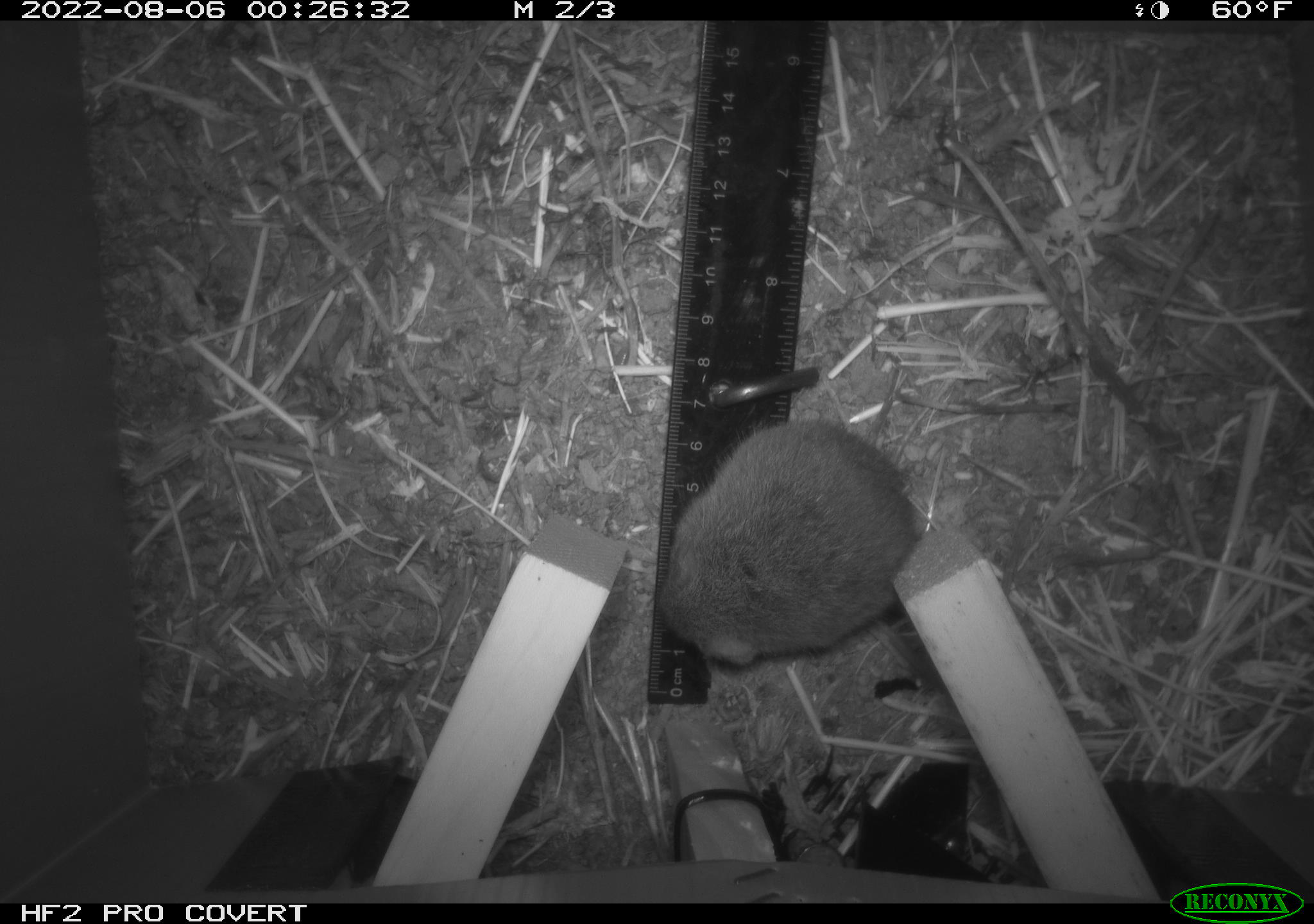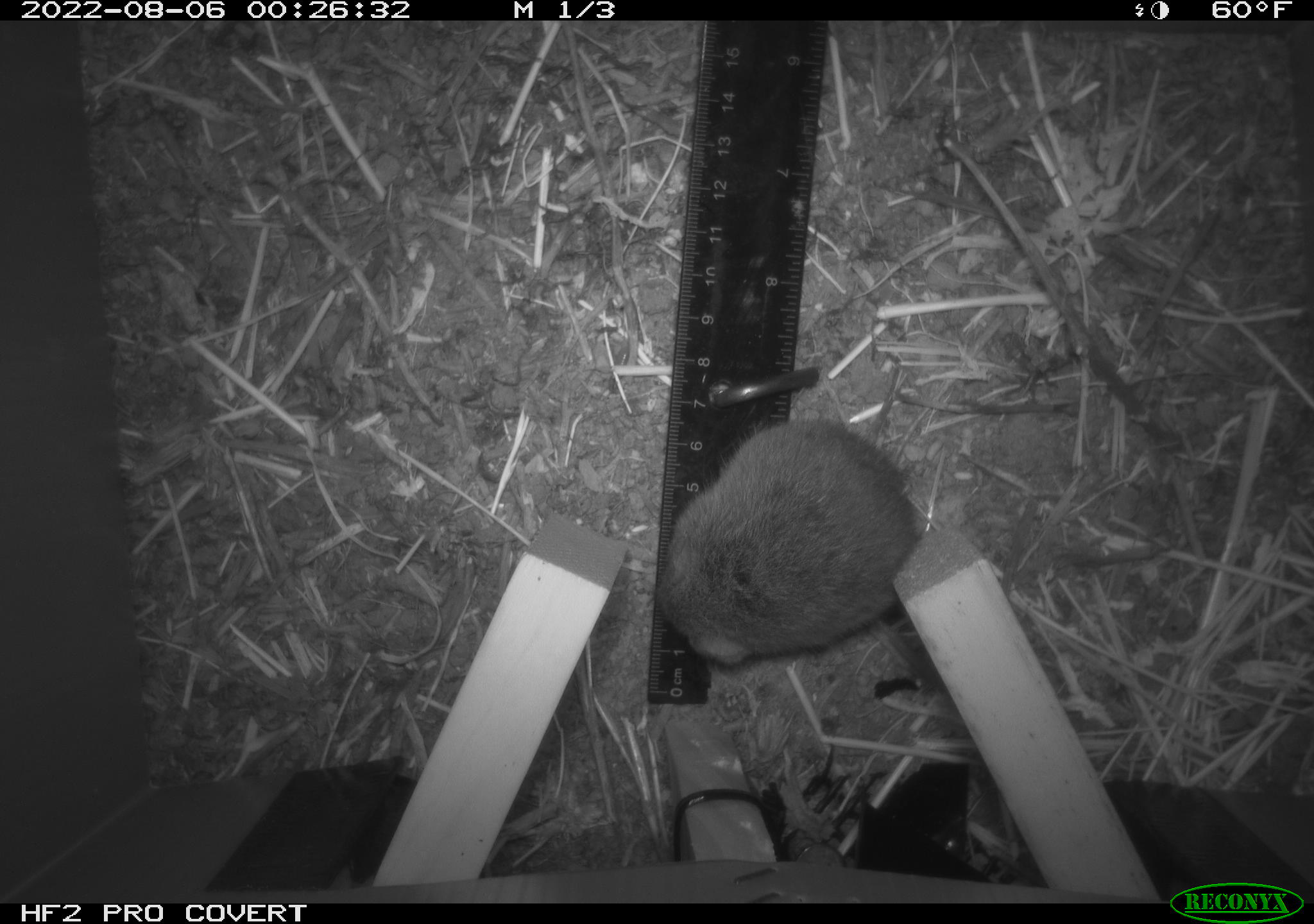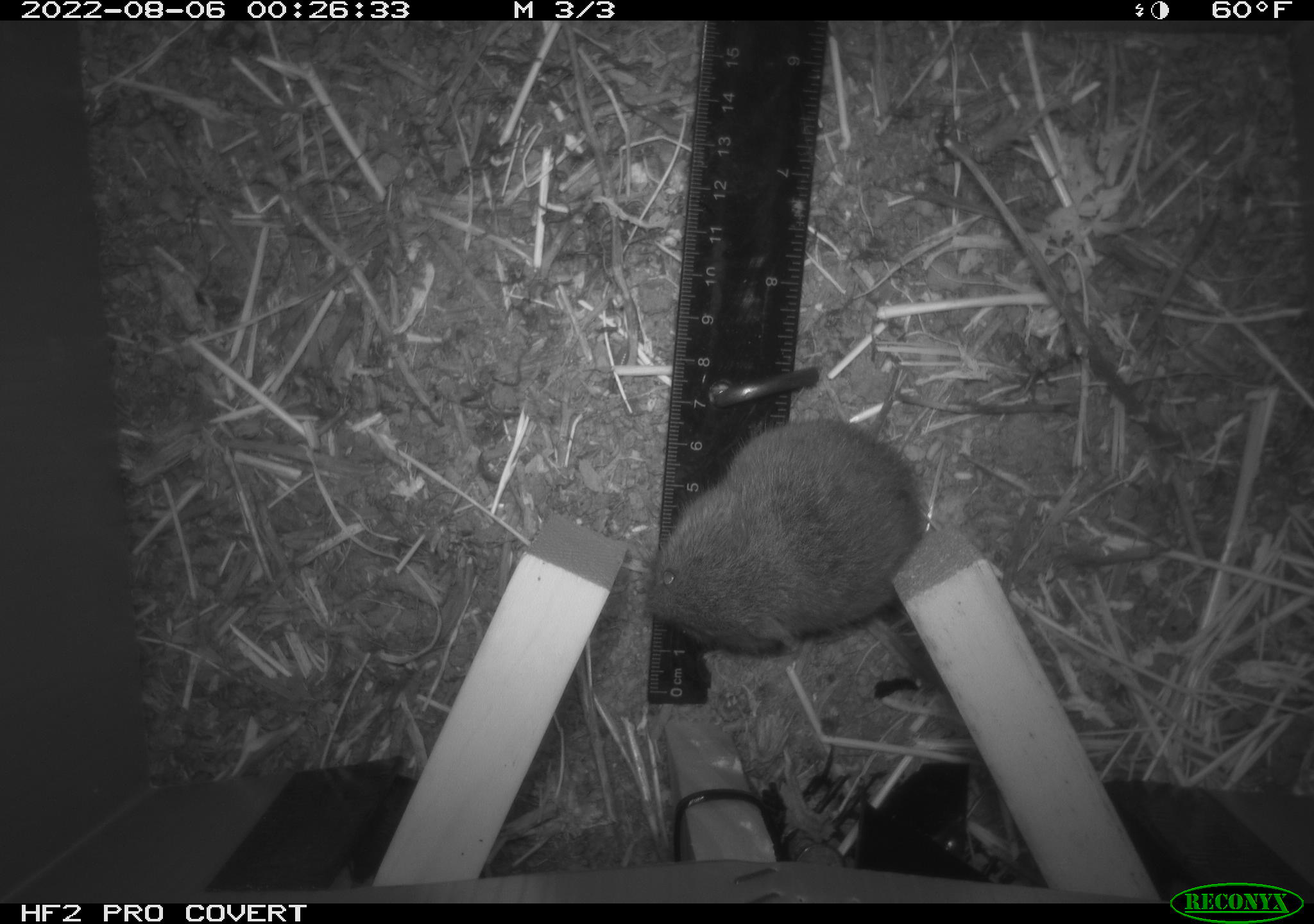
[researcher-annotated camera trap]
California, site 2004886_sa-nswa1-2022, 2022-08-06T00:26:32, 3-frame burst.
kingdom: Animalia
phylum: Chordata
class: Mammalia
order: Rodentia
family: Cricetidae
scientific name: Cricetidae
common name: hamsters, voles, lemmings, and allies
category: cricetidae family